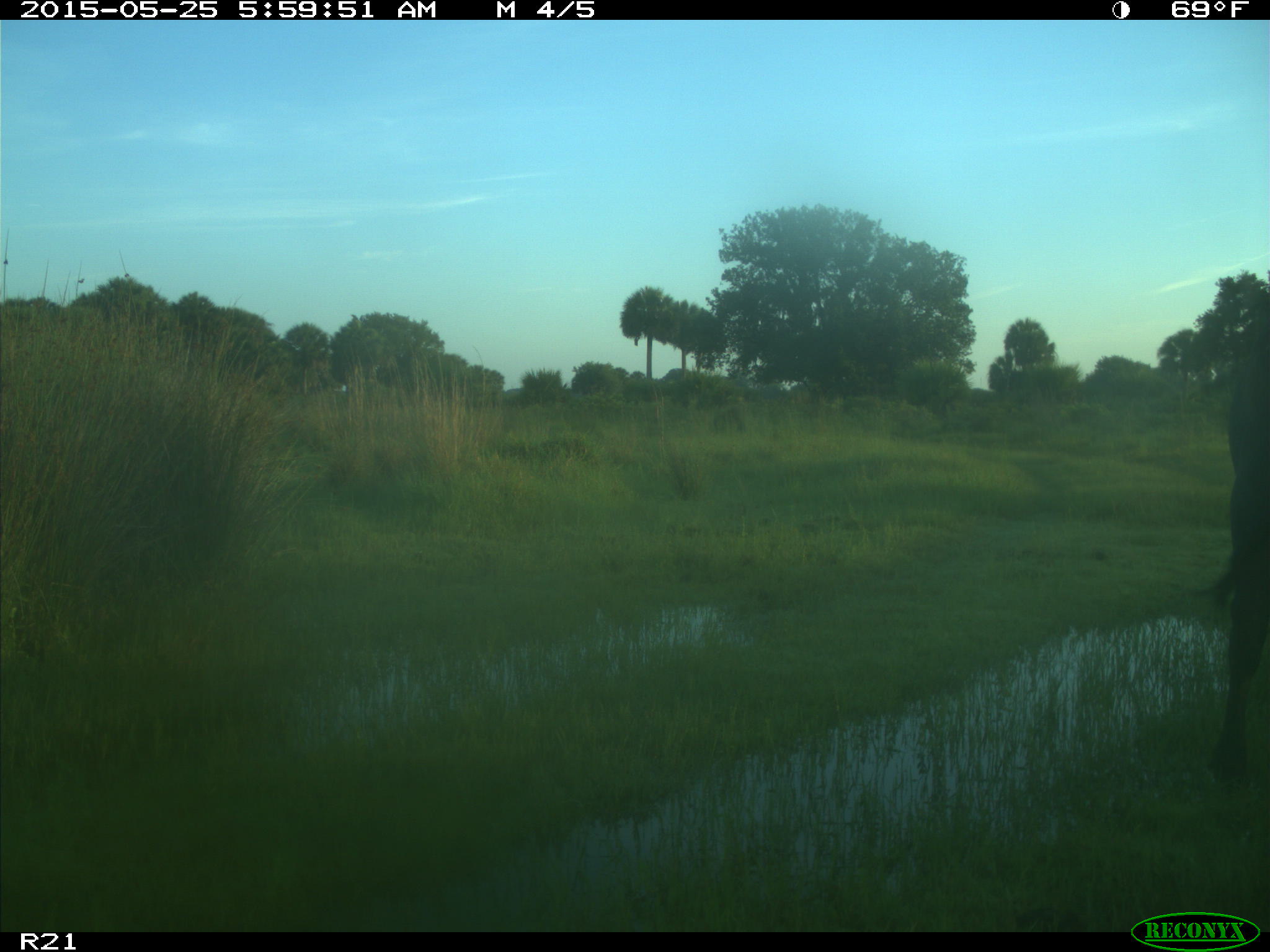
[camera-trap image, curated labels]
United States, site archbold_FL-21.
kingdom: Animalia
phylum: Chordata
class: Mammalia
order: Artiodactyla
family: Bovidae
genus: Bos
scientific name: Bos taurus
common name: domestic cow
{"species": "Bos taurus (domestic cow)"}